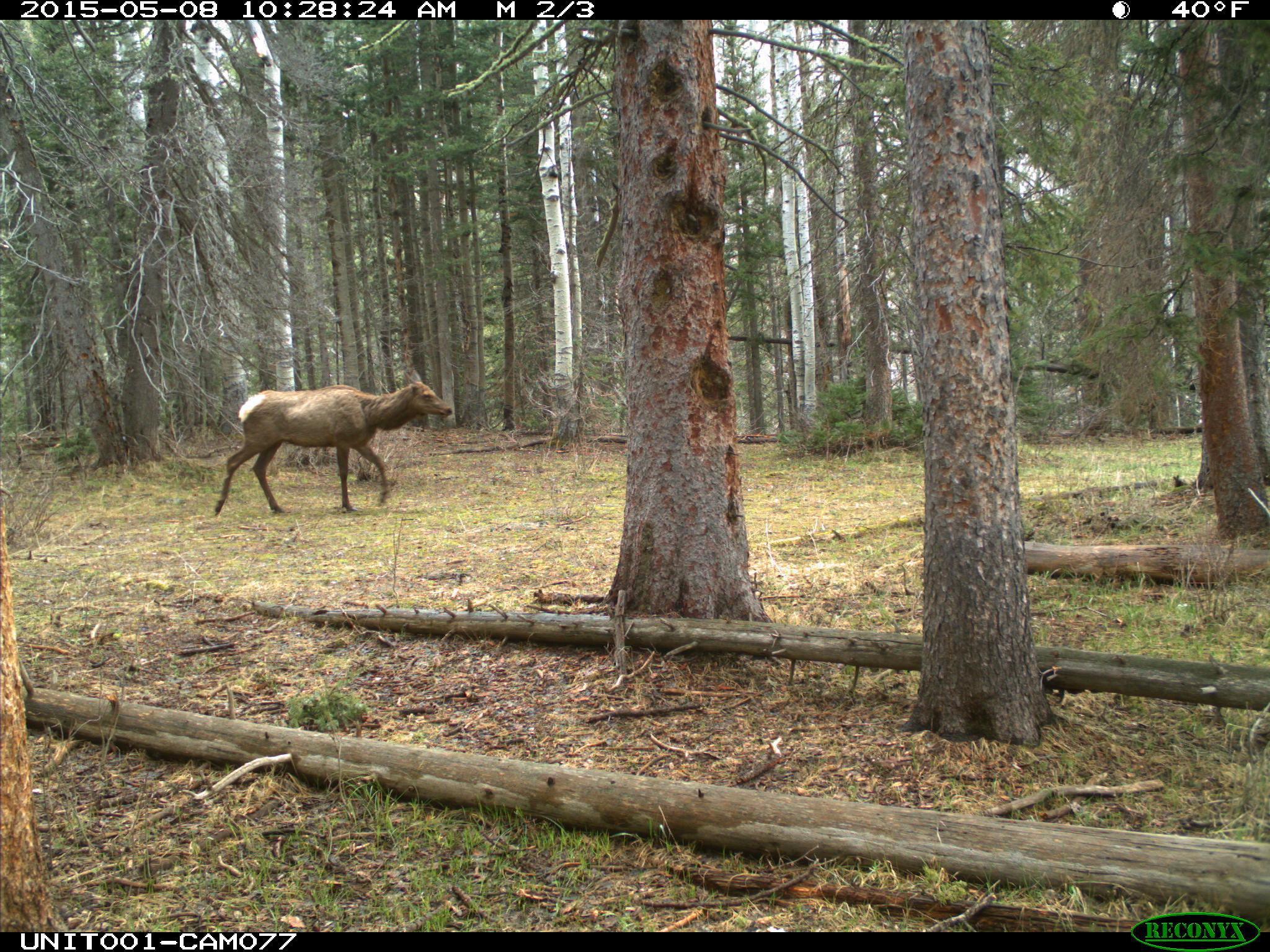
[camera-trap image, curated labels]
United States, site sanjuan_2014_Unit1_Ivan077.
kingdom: Animalia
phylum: Chordata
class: Mammalia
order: Artiodactyla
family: Cervidae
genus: Cervus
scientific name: Cervus elaphus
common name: red deer